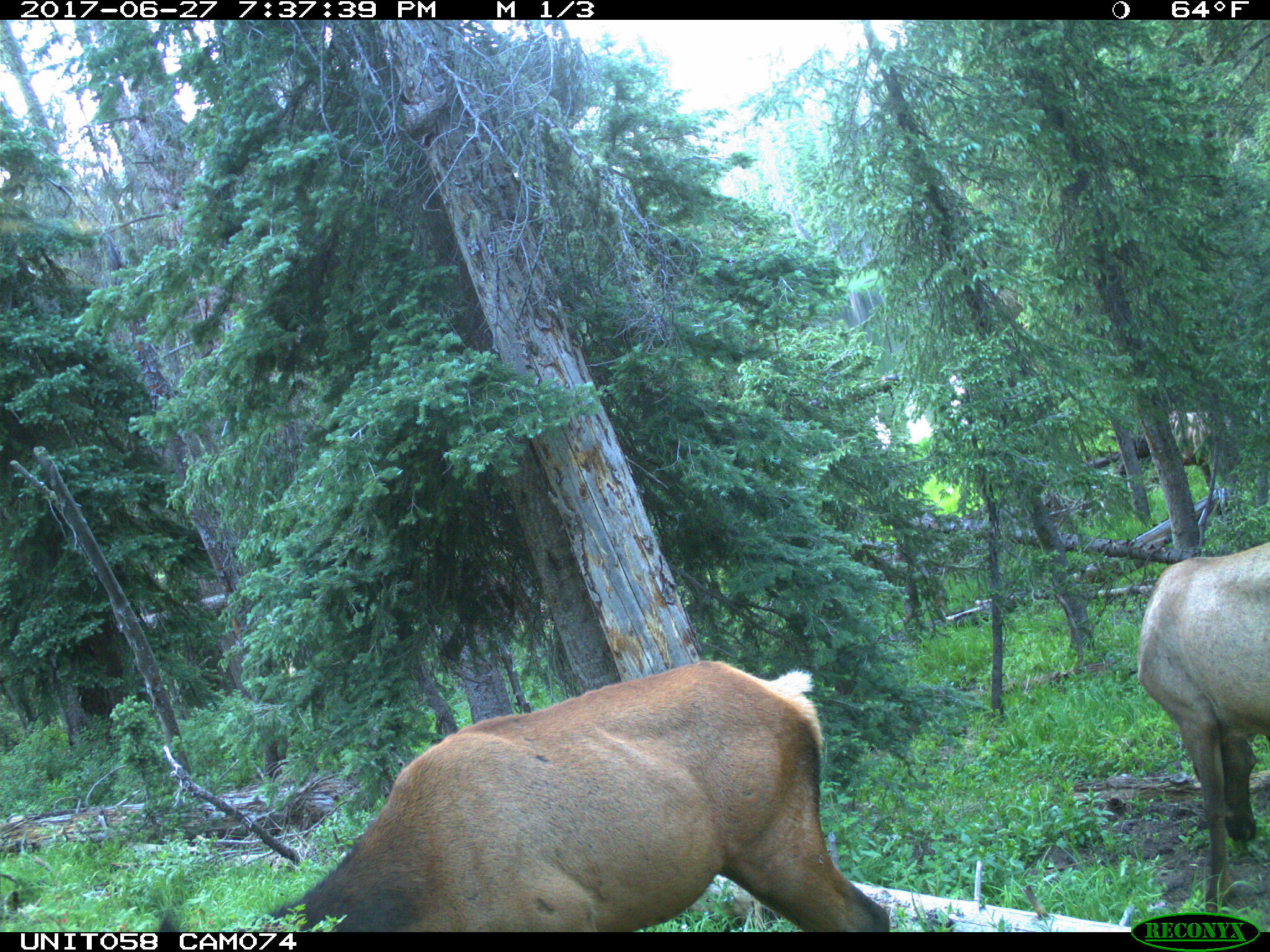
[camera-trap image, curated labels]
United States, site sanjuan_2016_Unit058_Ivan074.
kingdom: Animalia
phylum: Chordata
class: Mammalia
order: Artiodactyla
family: Cervidae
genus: Cervus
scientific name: Cervus elaphus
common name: red deer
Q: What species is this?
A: Cervus elaphus (red deer).